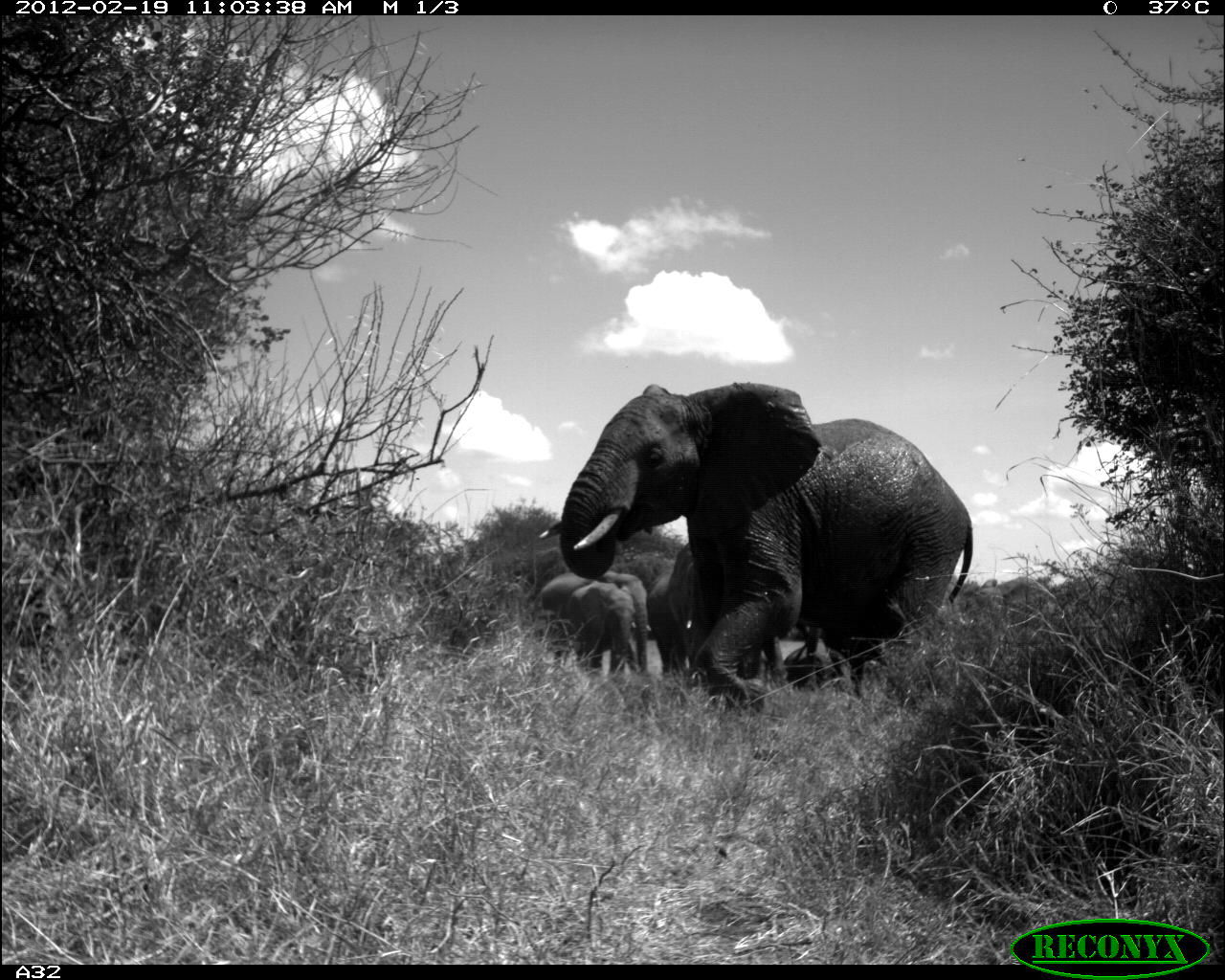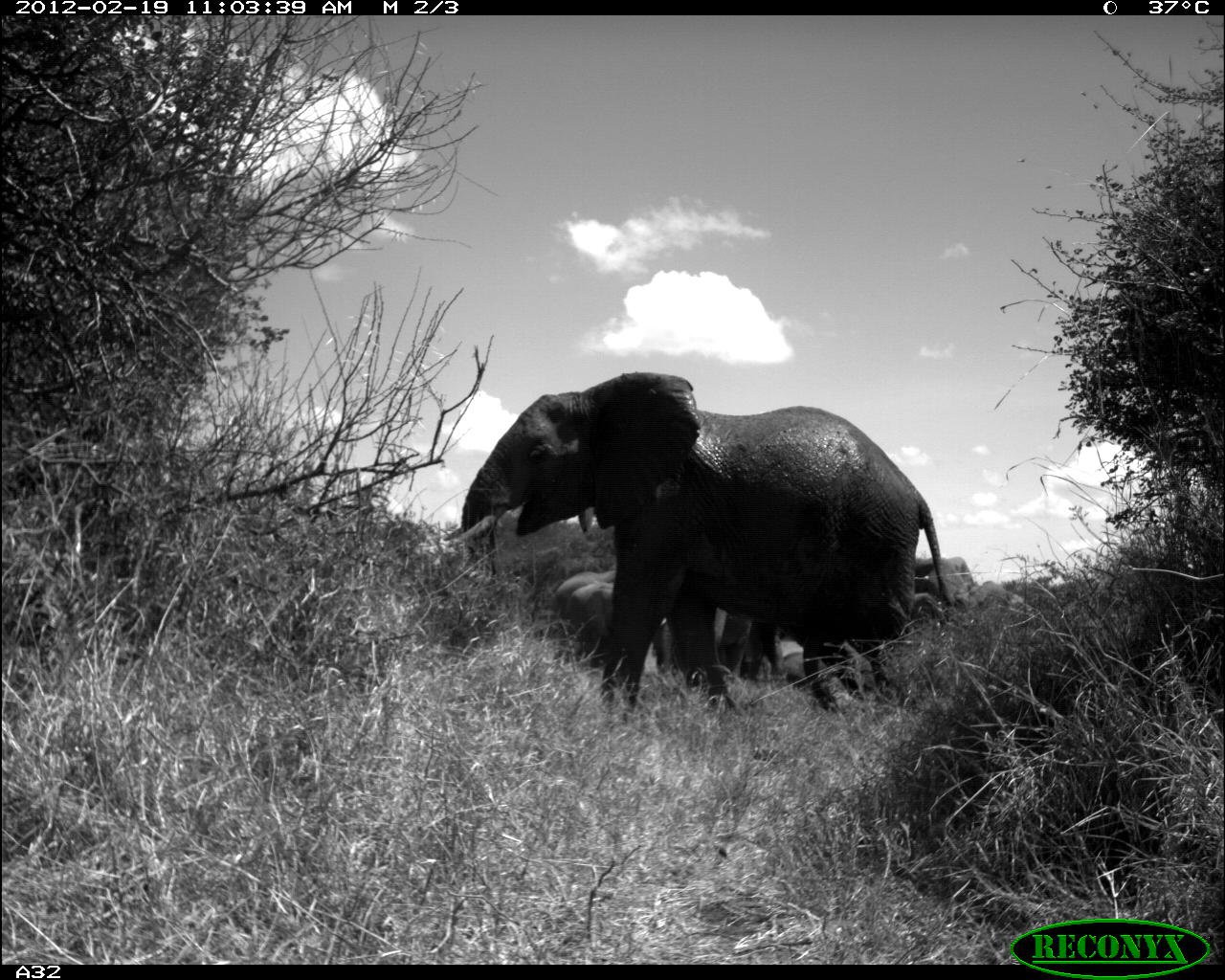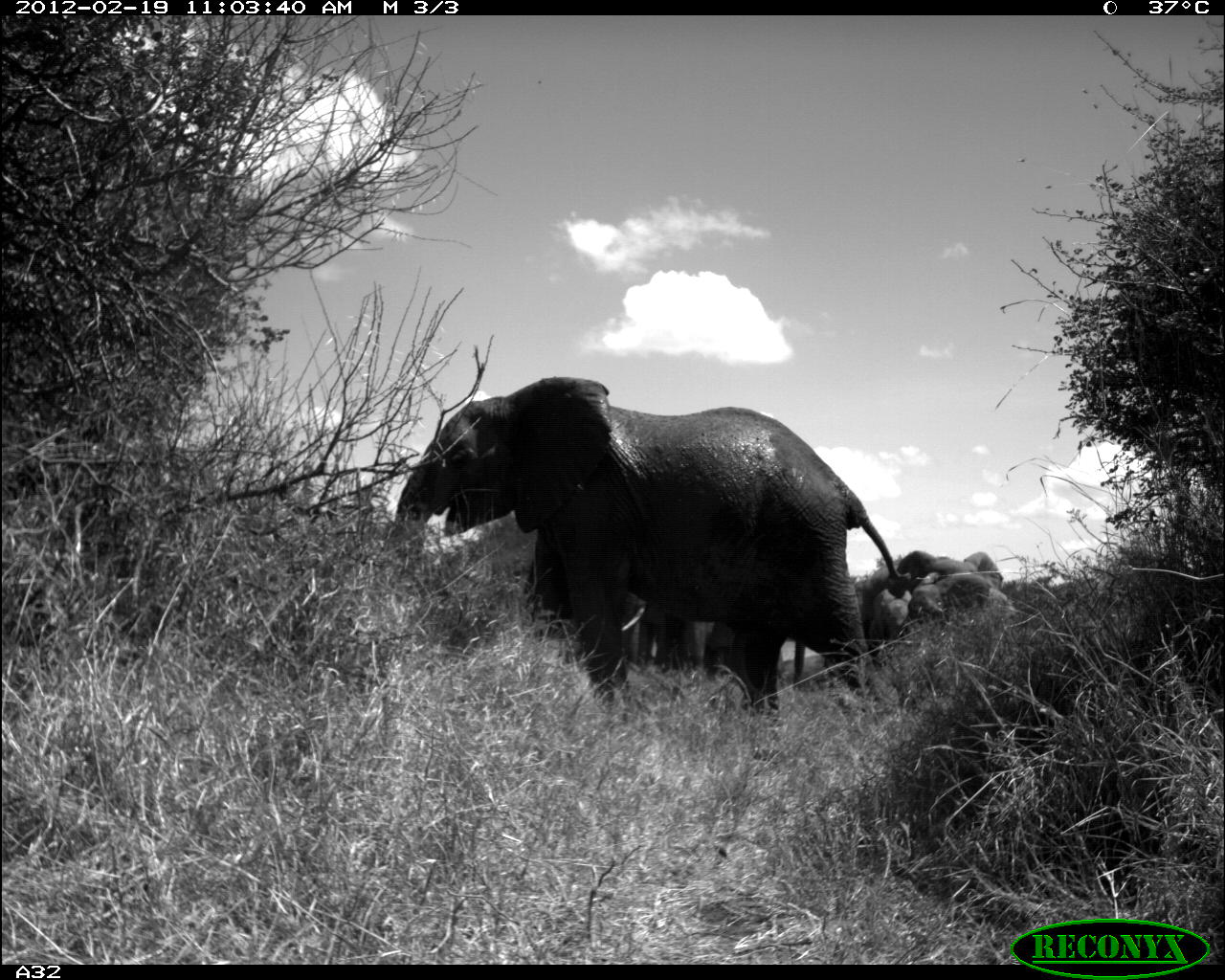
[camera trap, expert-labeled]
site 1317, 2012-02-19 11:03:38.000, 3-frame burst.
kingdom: Animalia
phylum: Chordata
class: Mammalia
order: Proboscidea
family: Elephantidae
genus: Loxodonta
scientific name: Loxodonta africana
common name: african bush elephant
Loxodonta africana (african bush elephant), count 4.